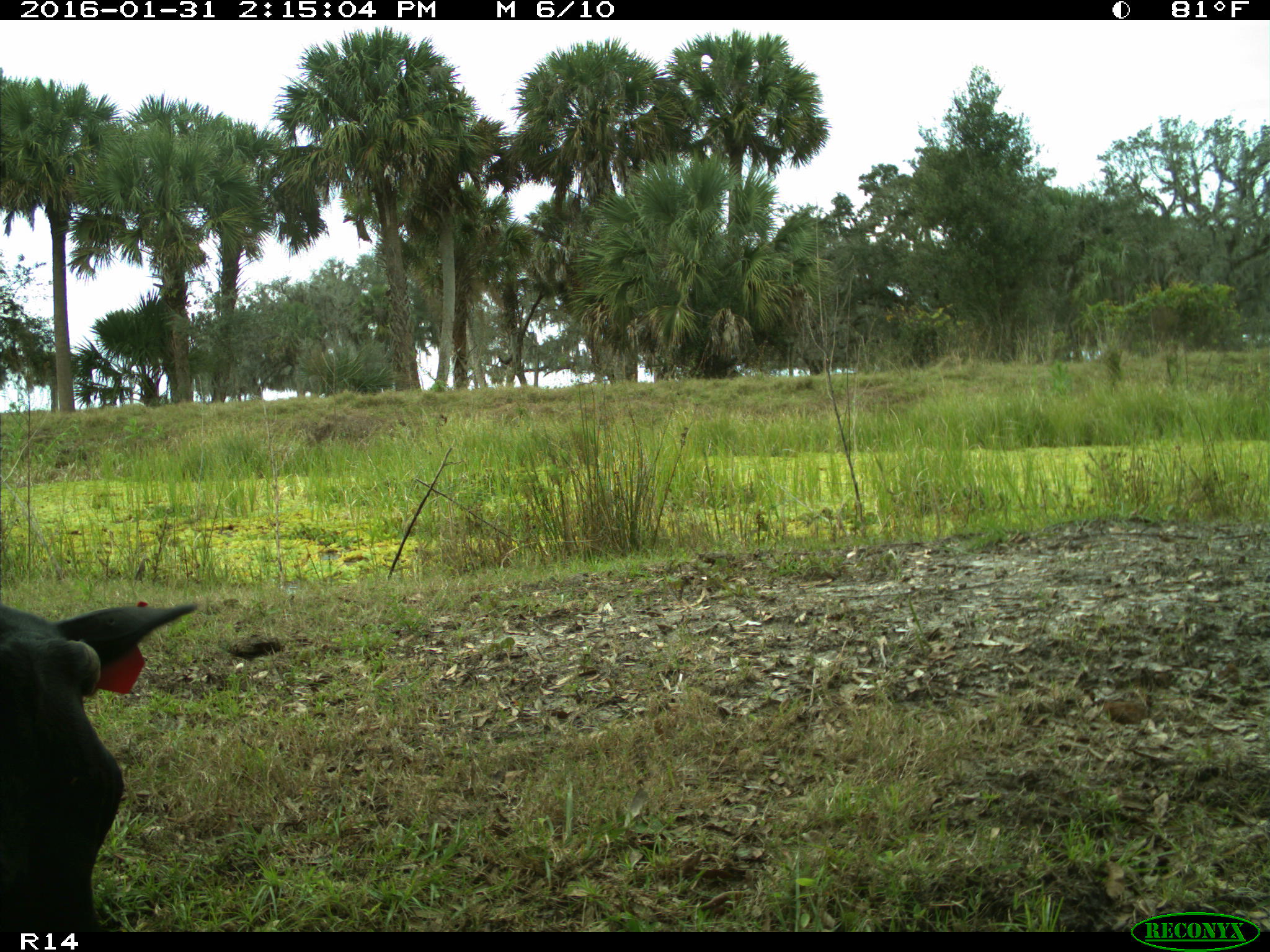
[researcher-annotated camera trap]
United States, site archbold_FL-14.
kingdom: Animalia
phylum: Chordata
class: Mammalia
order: Artiodactyla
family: Bovidae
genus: Bos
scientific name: Bos taurus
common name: domestic cow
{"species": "Bos taurus (domestic cow)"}